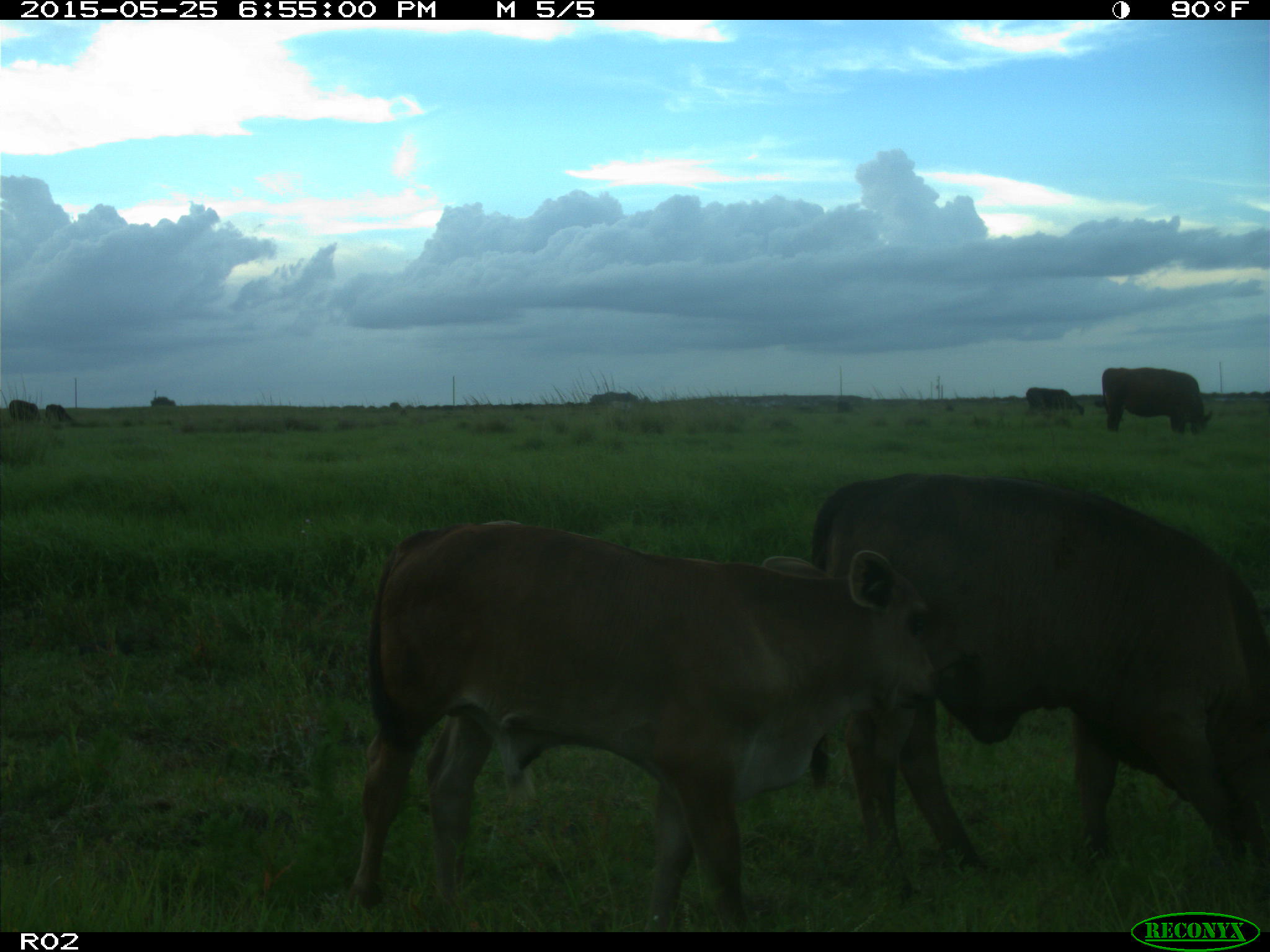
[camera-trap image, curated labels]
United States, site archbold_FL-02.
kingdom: Animalia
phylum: Chordata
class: Mammalia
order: Artiodactyla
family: Bovidae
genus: Bos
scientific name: Bos taurus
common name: domestic cow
Bos taurus (domestic cow).